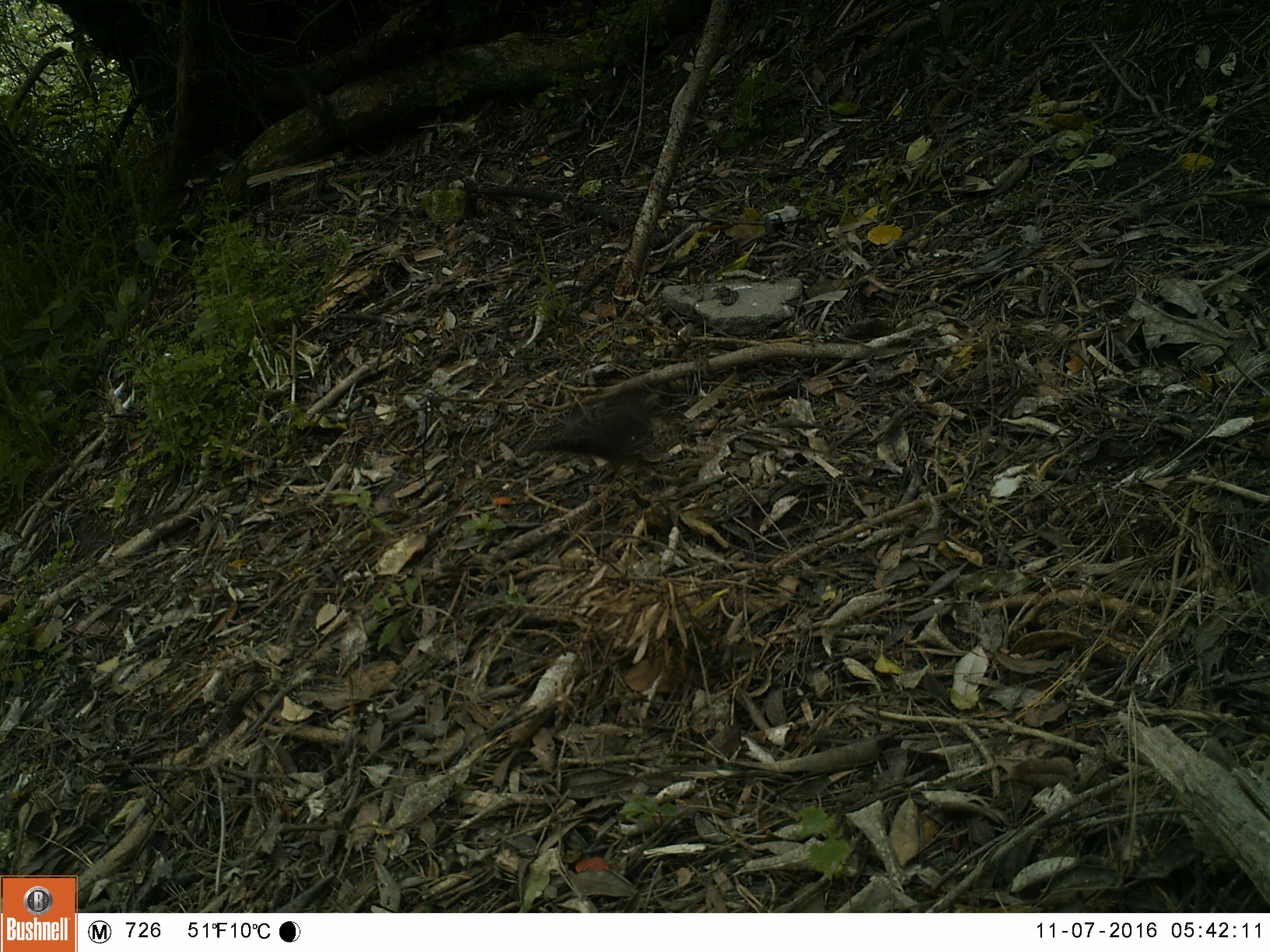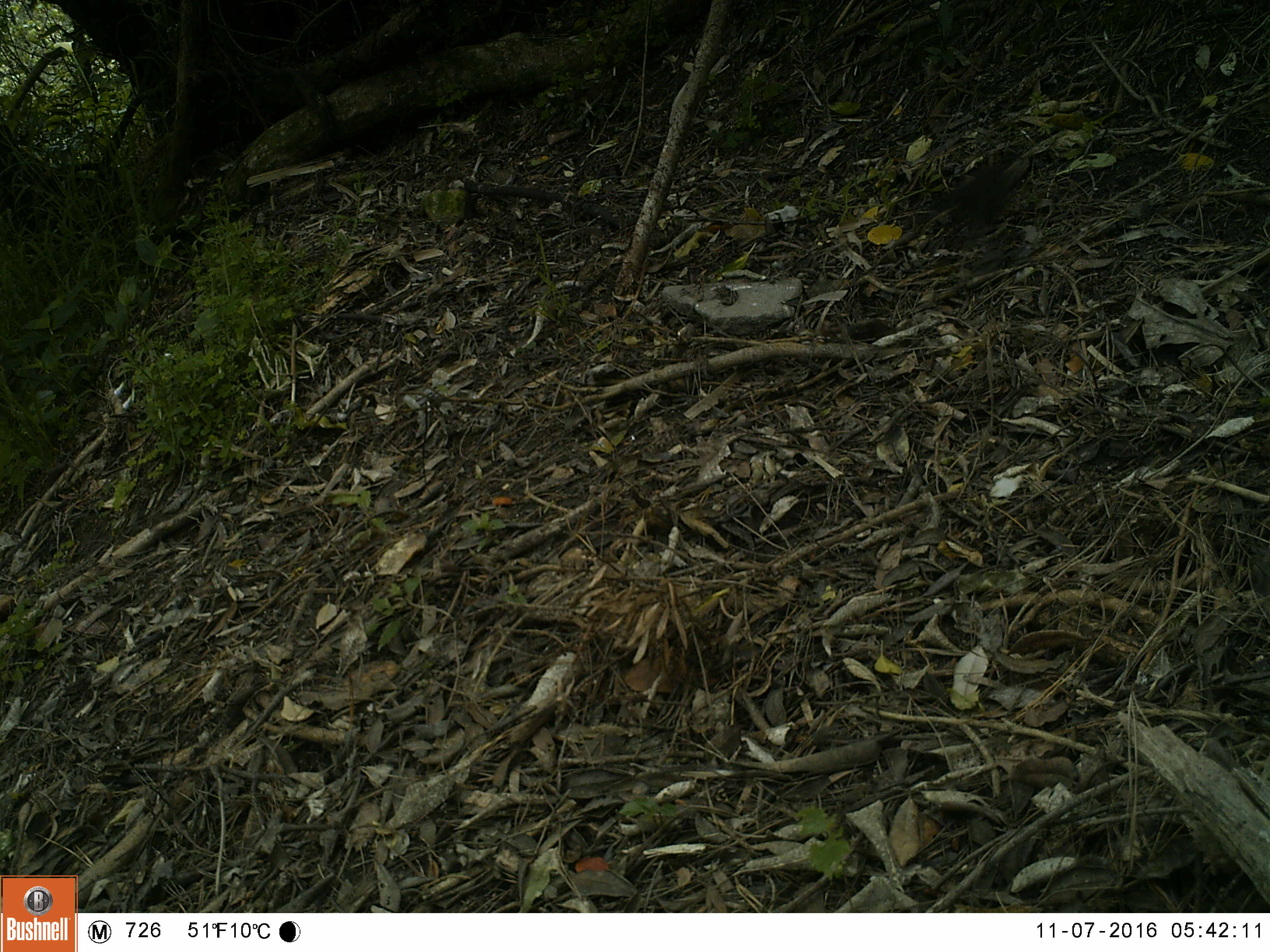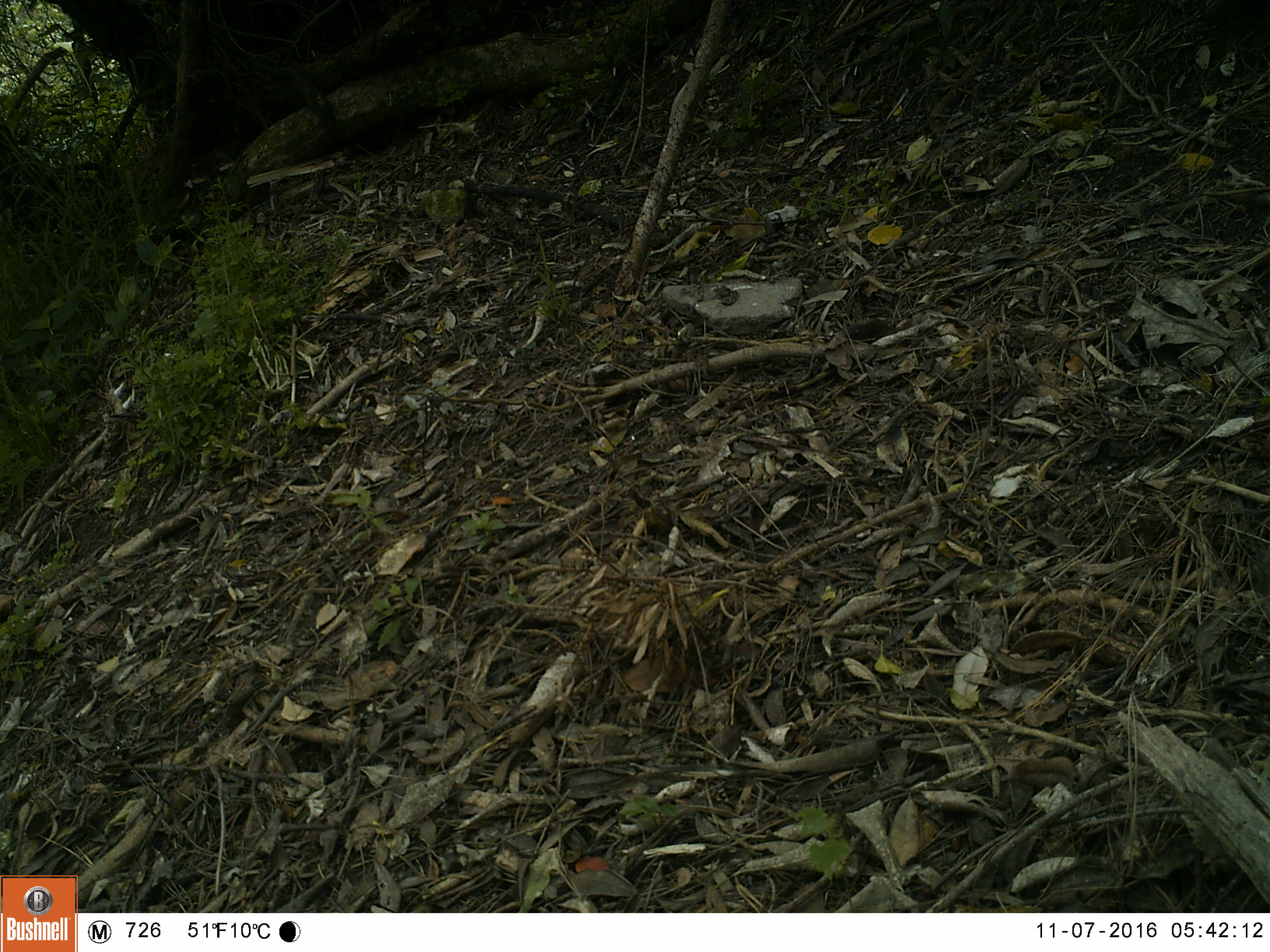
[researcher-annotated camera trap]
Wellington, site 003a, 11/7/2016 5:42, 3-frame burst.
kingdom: Animalia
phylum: Chordata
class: Aves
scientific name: Aves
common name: bird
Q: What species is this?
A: Bird (Aves).